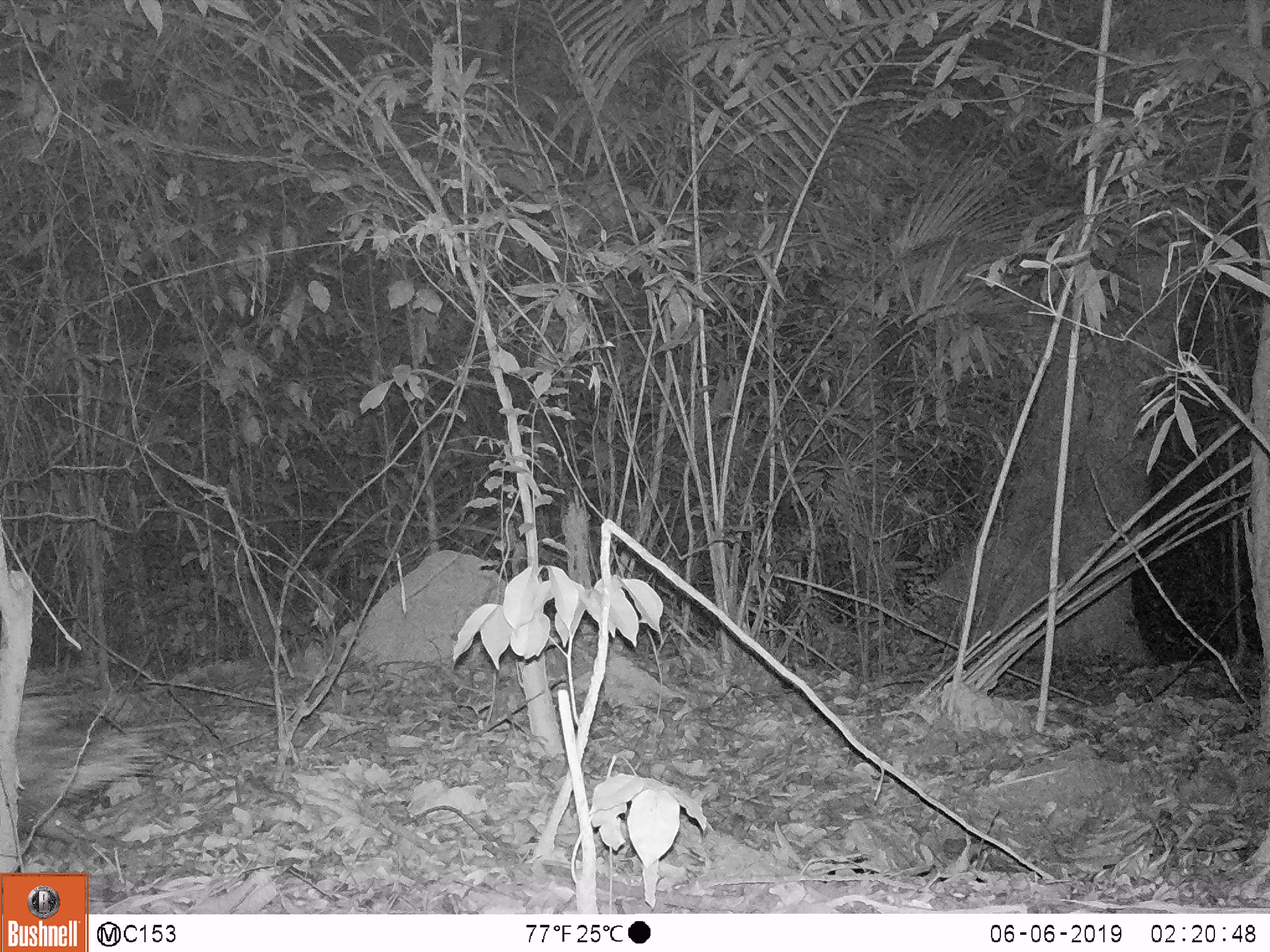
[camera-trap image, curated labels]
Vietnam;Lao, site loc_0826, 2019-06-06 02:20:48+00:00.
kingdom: Animalia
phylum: Chordata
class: Mammalia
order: Rodentia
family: Hystricidae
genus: Hystrix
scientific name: Hystrix brachyura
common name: malayan porcupine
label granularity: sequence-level